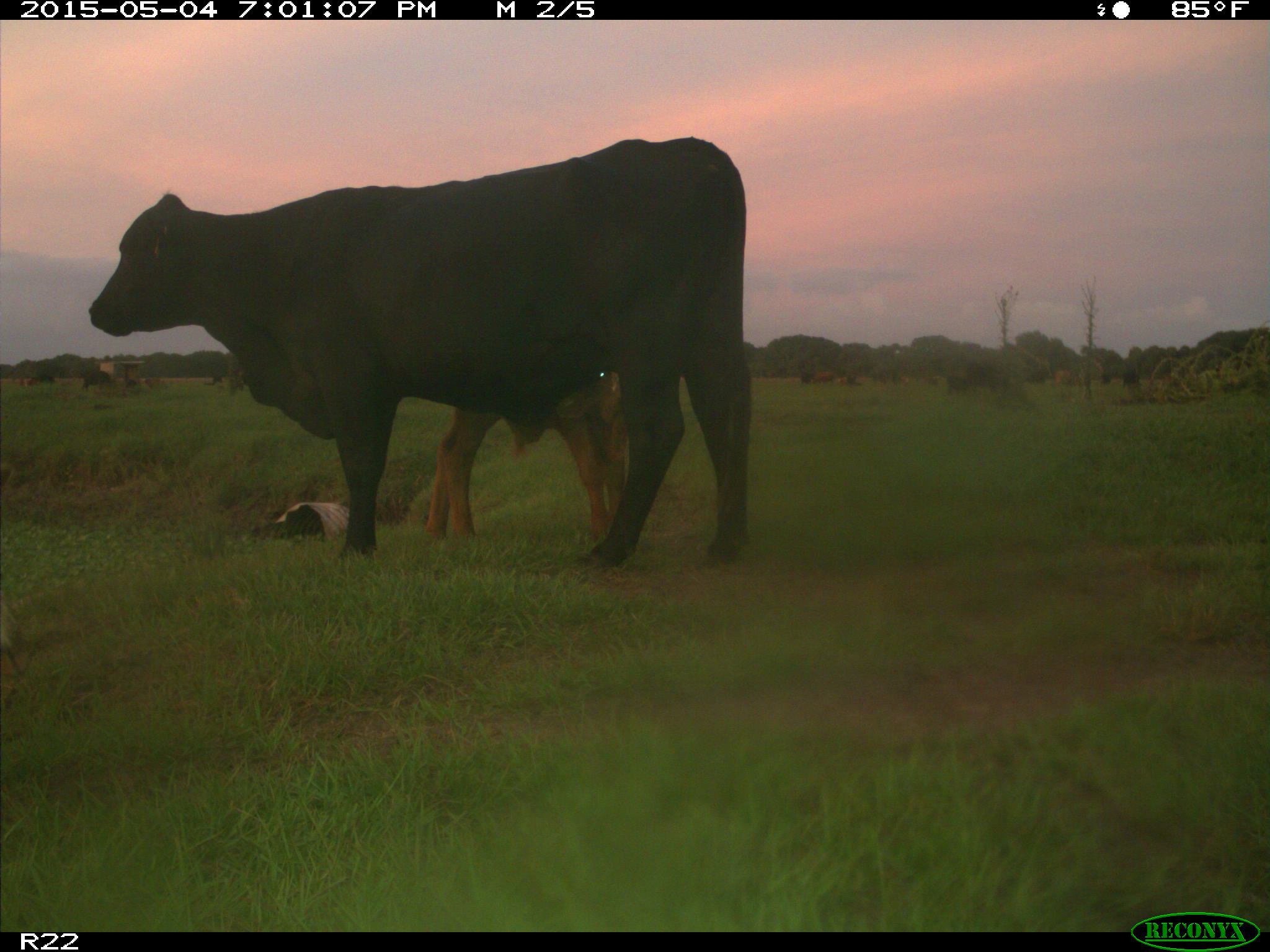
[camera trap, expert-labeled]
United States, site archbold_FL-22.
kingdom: Animalia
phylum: Chordata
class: Mammalia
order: Artiodactyla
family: Bovidae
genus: Bos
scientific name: Bos taurus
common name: domestic cow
Bos taurus (domestic cow).